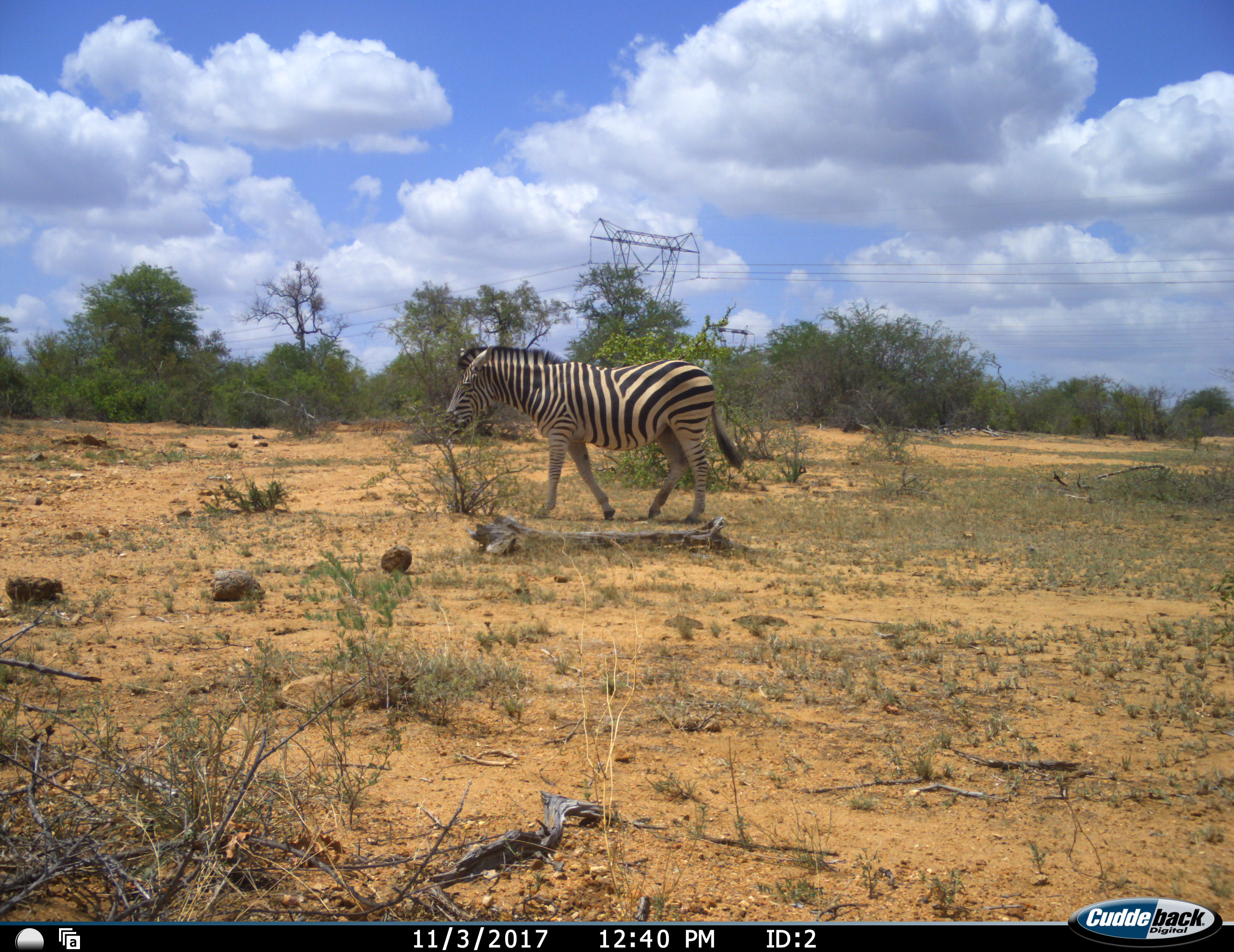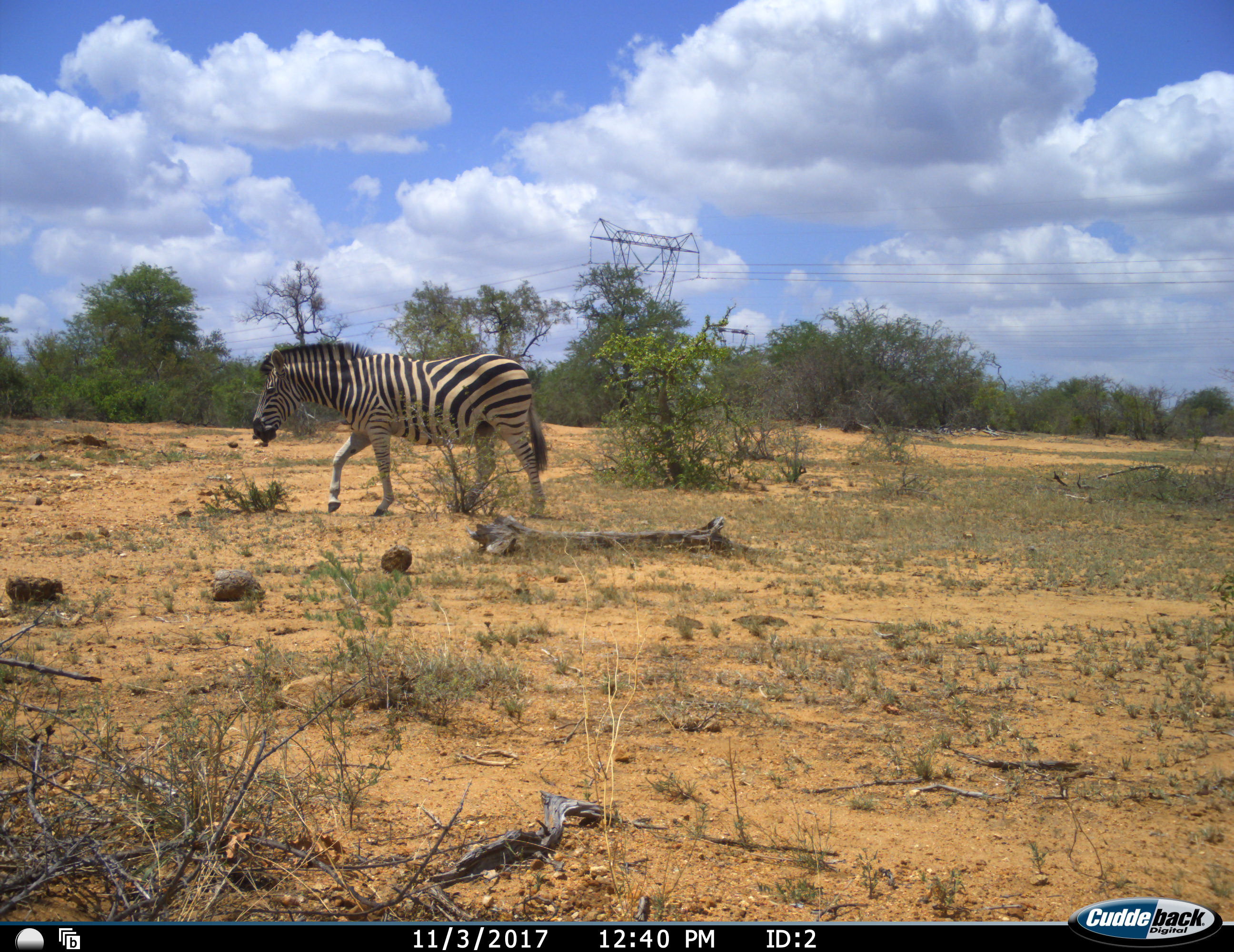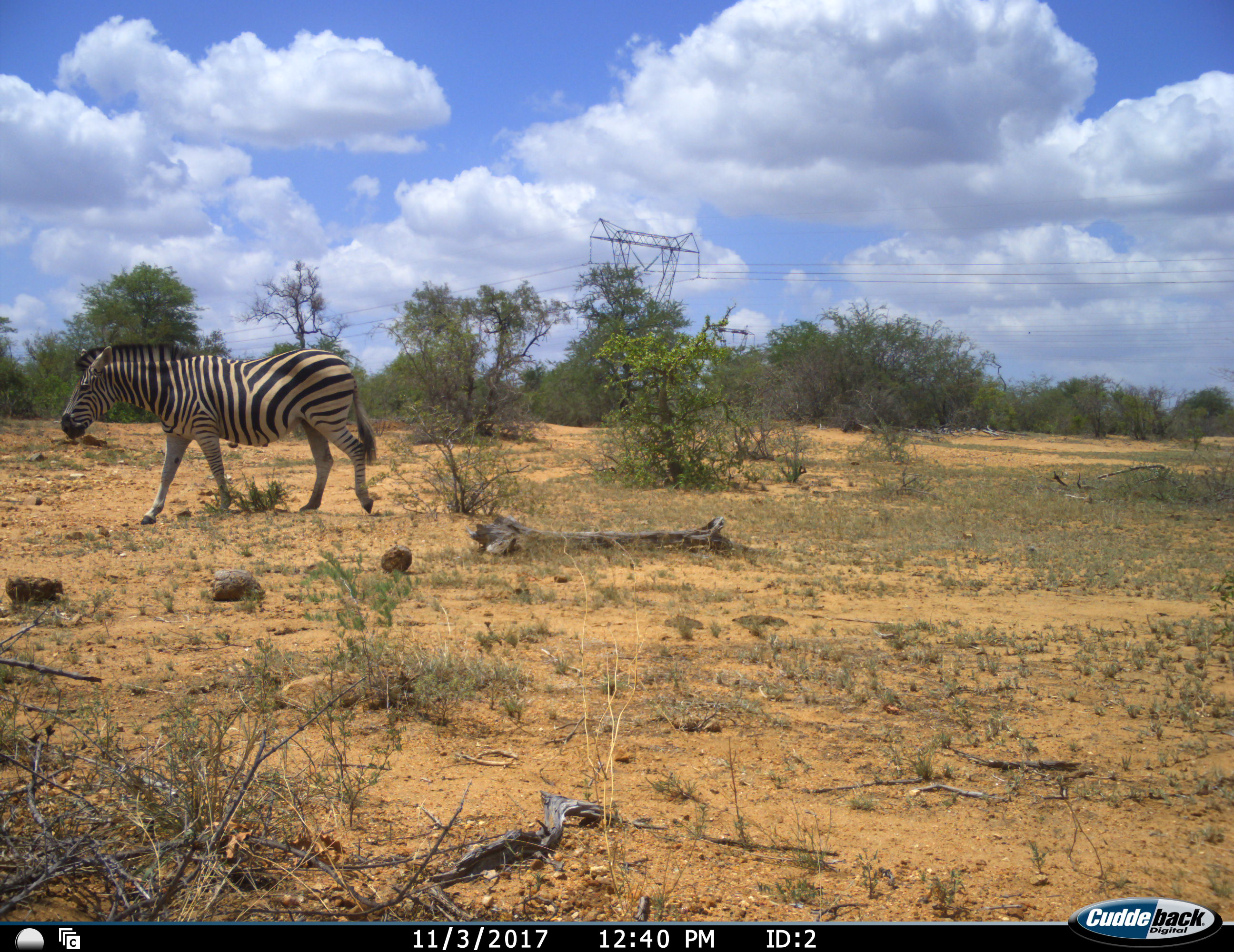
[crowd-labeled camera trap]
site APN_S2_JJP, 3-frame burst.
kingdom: Animalia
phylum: Chordata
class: Mammalia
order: Perissodactyla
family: Equidae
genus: Equus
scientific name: Equus quagga burchellii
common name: burchell's zebra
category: zebraburchells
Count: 1.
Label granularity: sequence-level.